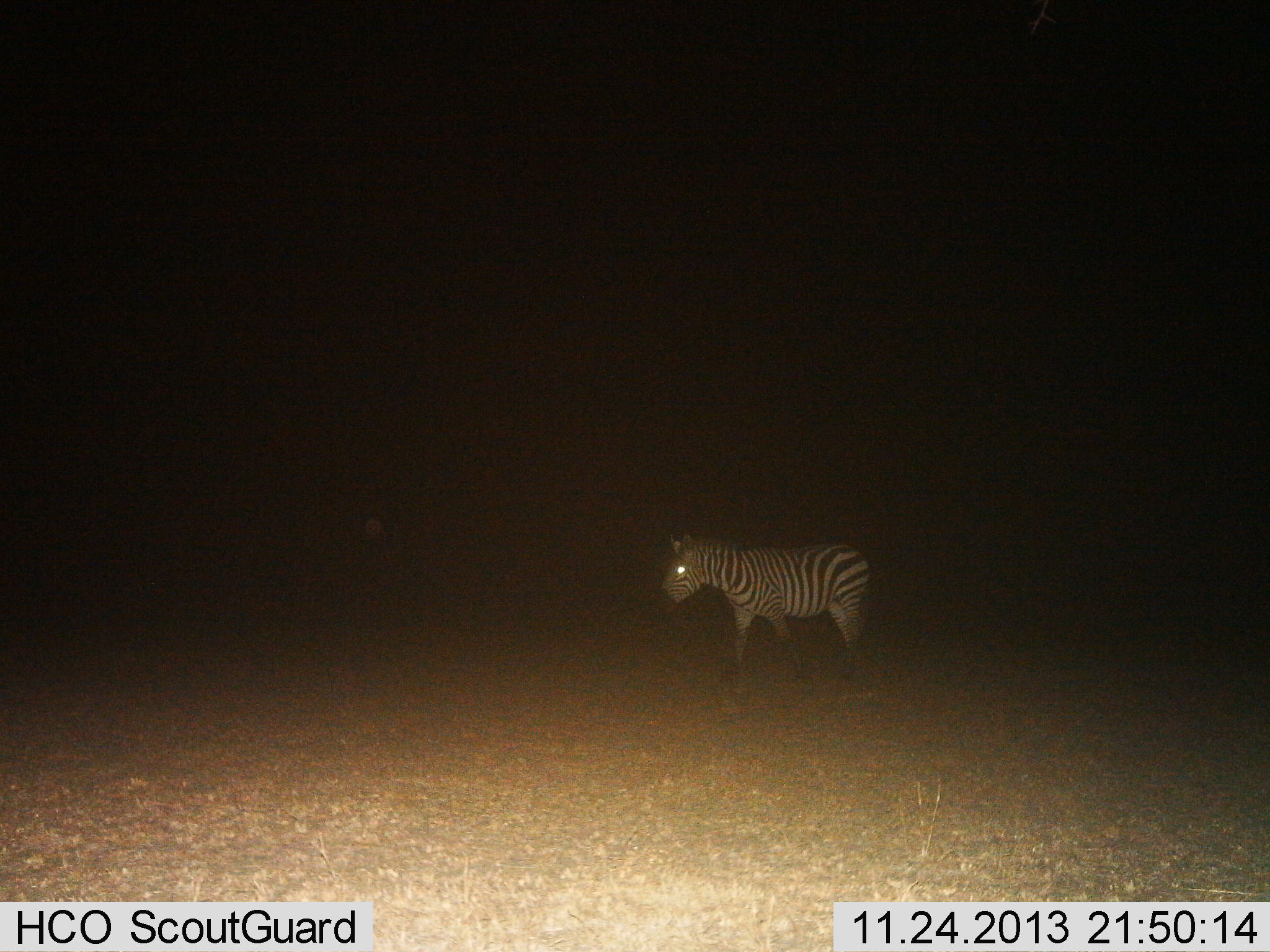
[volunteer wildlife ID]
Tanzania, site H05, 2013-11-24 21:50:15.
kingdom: Animalia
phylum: Chordata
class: Mammalia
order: Perissodactyla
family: Equidae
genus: Equus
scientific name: Equus quagga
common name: plains zebra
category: zebra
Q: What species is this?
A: Zebra (plains zebra) (Equus quagga).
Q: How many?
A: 1.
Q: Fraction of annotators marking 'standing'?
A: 60%.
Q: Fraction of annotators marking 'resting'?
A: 0%.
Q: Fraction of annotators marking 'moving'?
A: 40%.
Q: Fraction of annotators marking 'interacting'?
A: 0%.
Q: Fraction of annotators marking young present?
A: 0%.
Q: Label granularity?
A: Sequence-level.